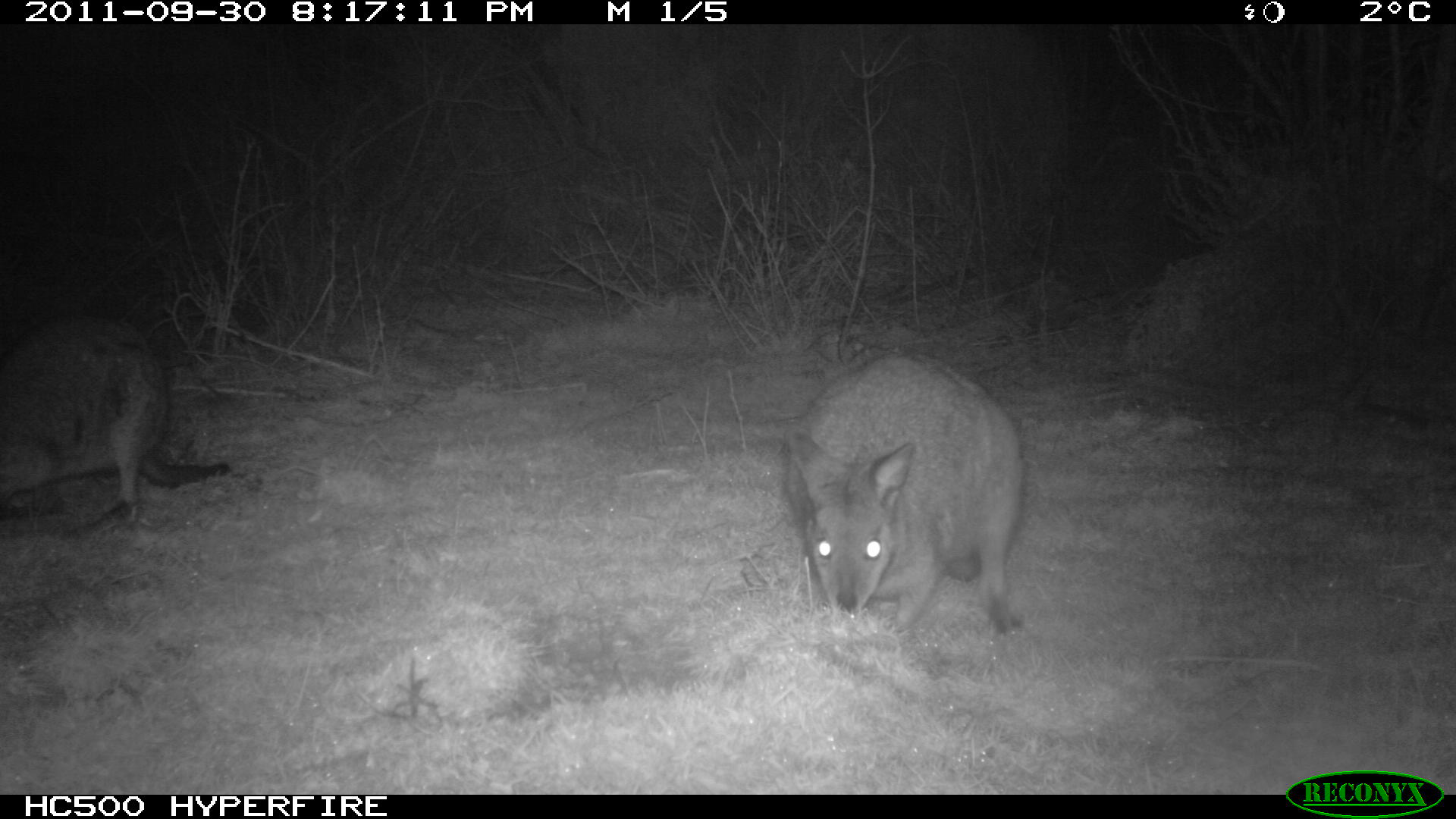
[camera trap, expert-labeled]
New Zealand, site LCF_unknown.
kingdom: Animalia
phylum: Chordata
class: Mammalia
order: Diprotodontia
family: Macropodidae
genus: Notamacropus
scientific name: Notamacropus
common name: wallaby